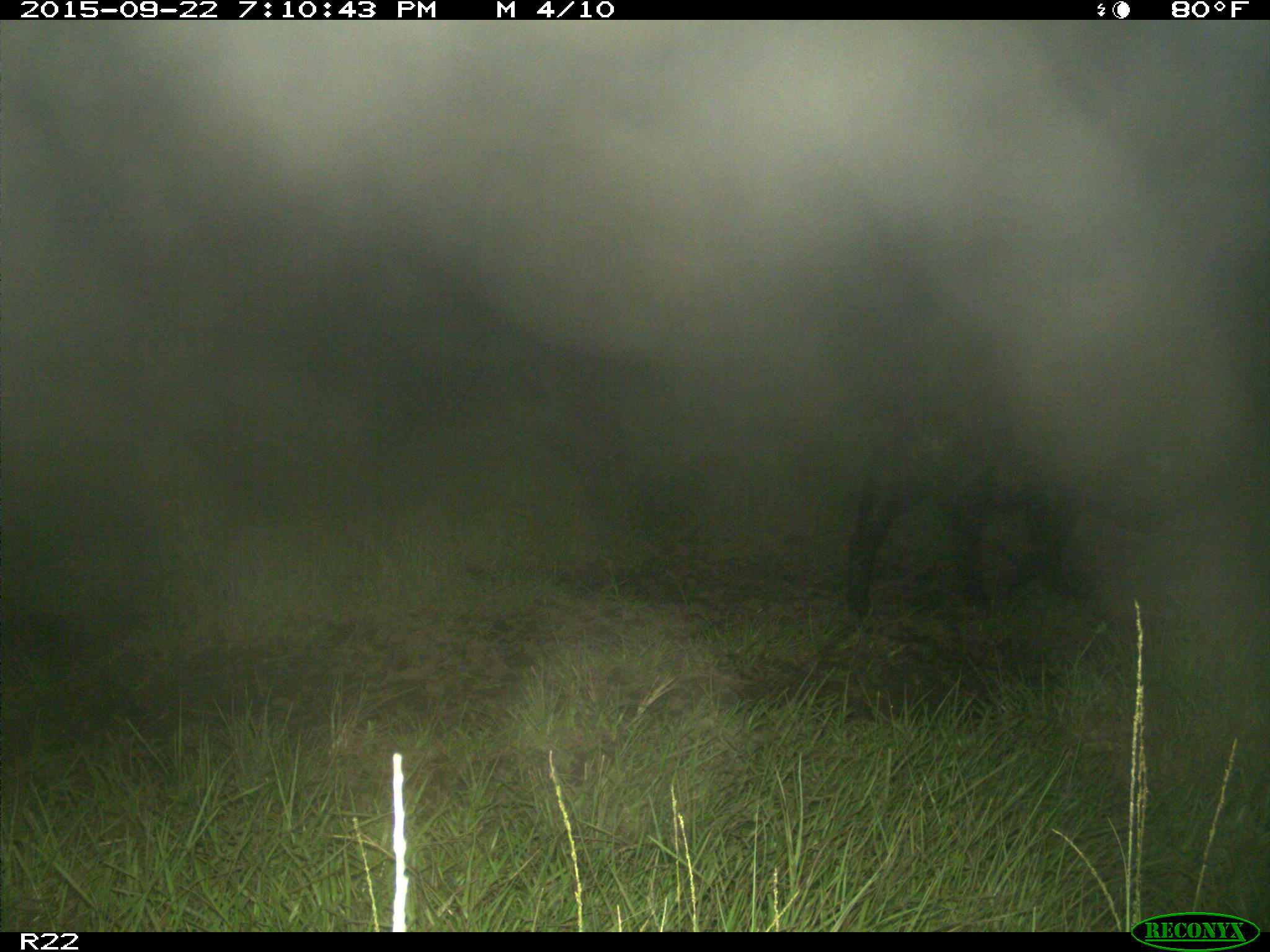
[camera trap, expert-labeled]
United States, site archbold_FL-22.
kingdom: Animalia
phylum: Chordata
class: Mammalia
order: Artiodactyla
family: Suidae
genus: Sus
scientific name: Sus scrofa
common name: wild boar